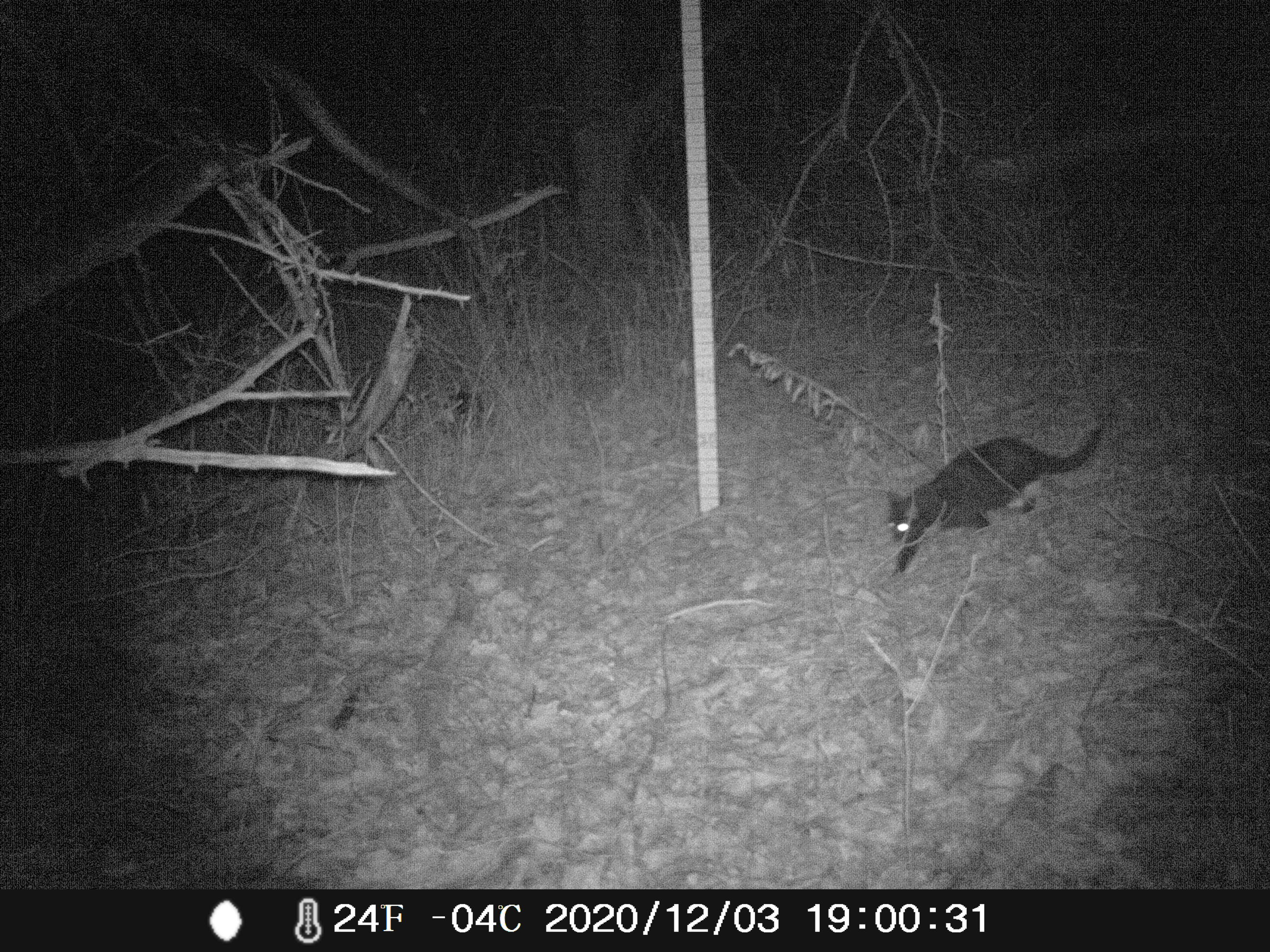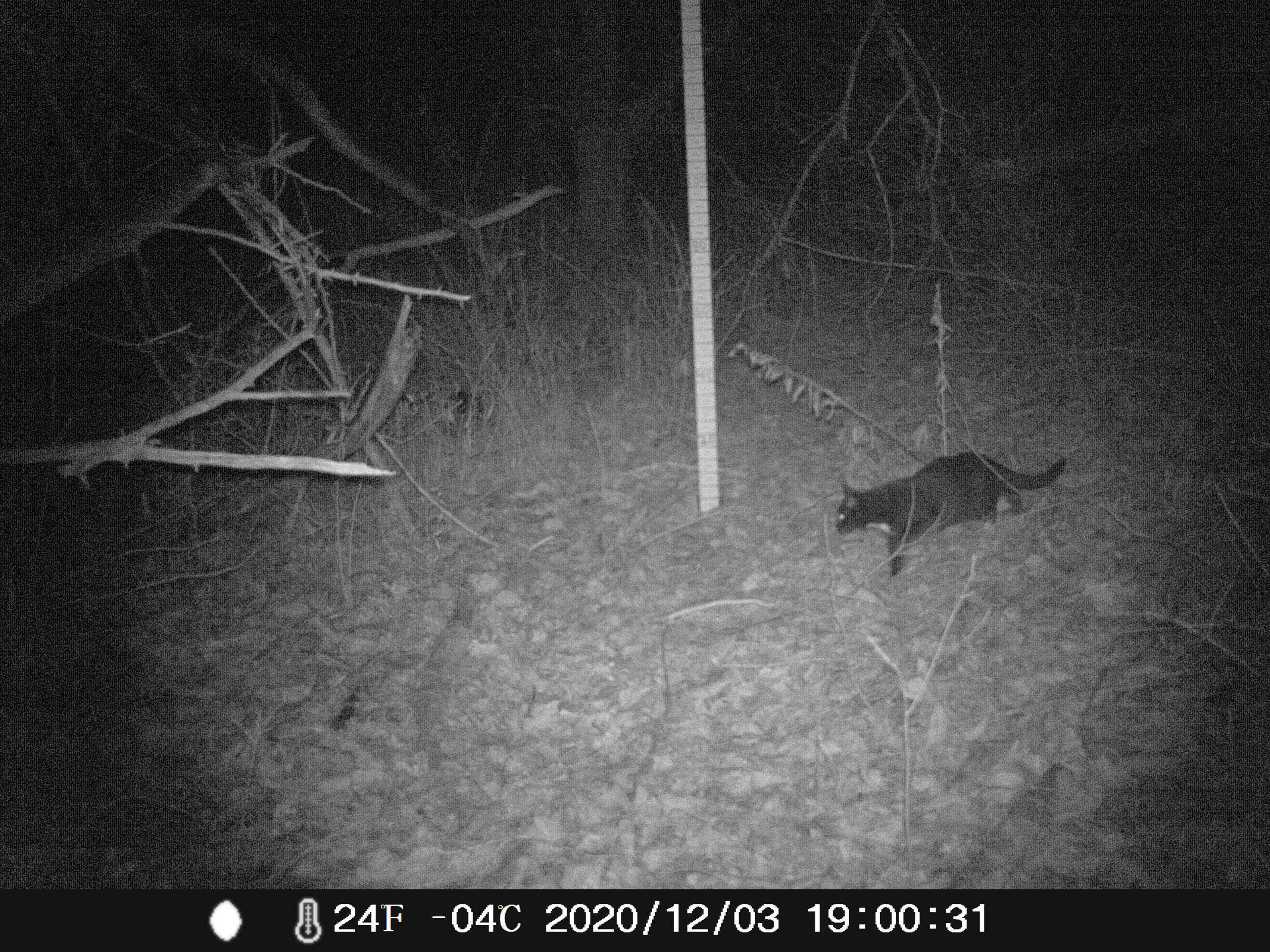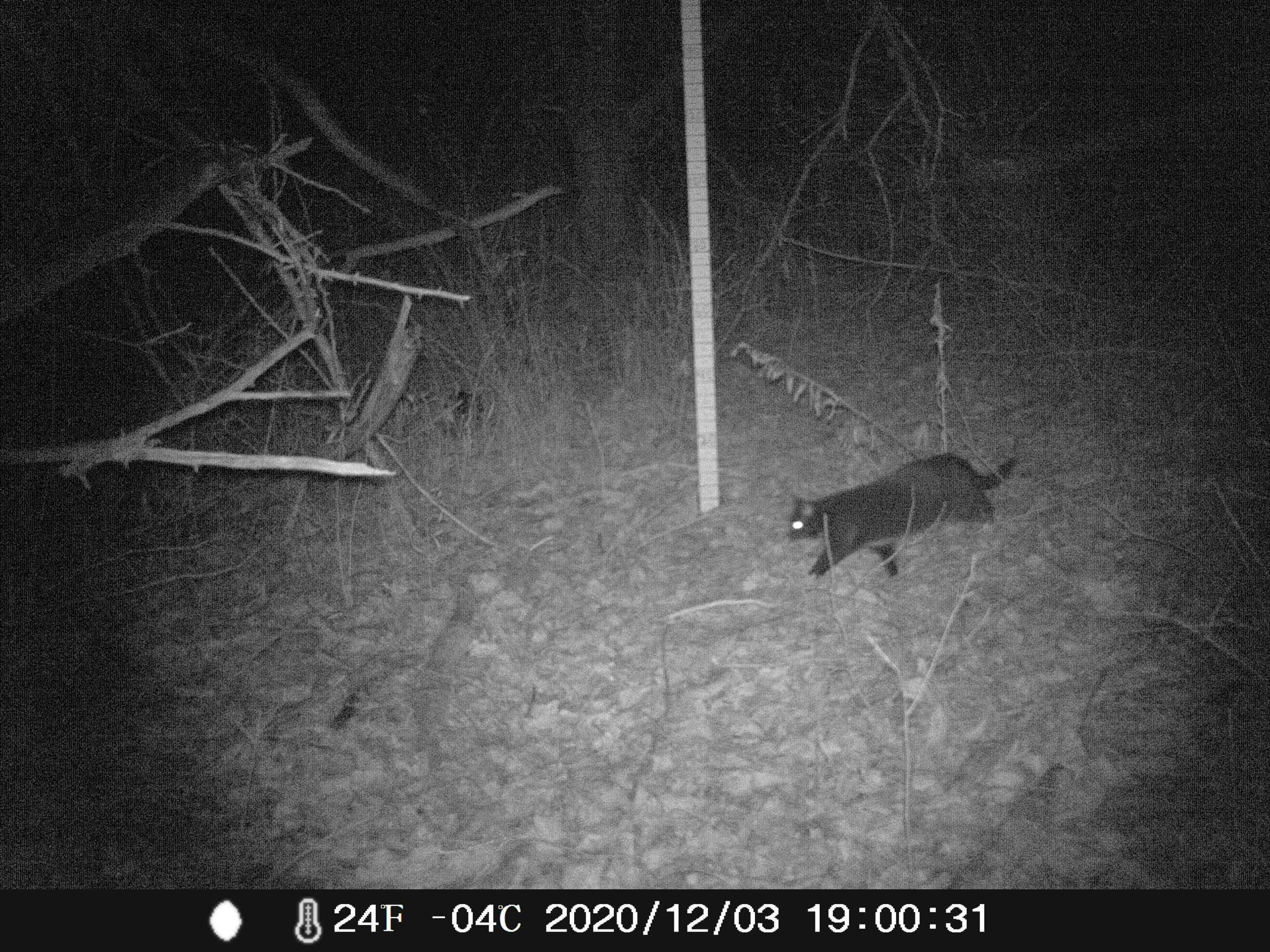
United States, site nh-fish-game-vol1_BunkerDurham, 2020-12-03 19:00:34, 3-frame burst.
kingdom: Animalia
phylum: Chordata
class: Mammalia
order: Carnivora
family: Felidae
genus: Felis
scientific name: Felis catus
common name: domestic cat